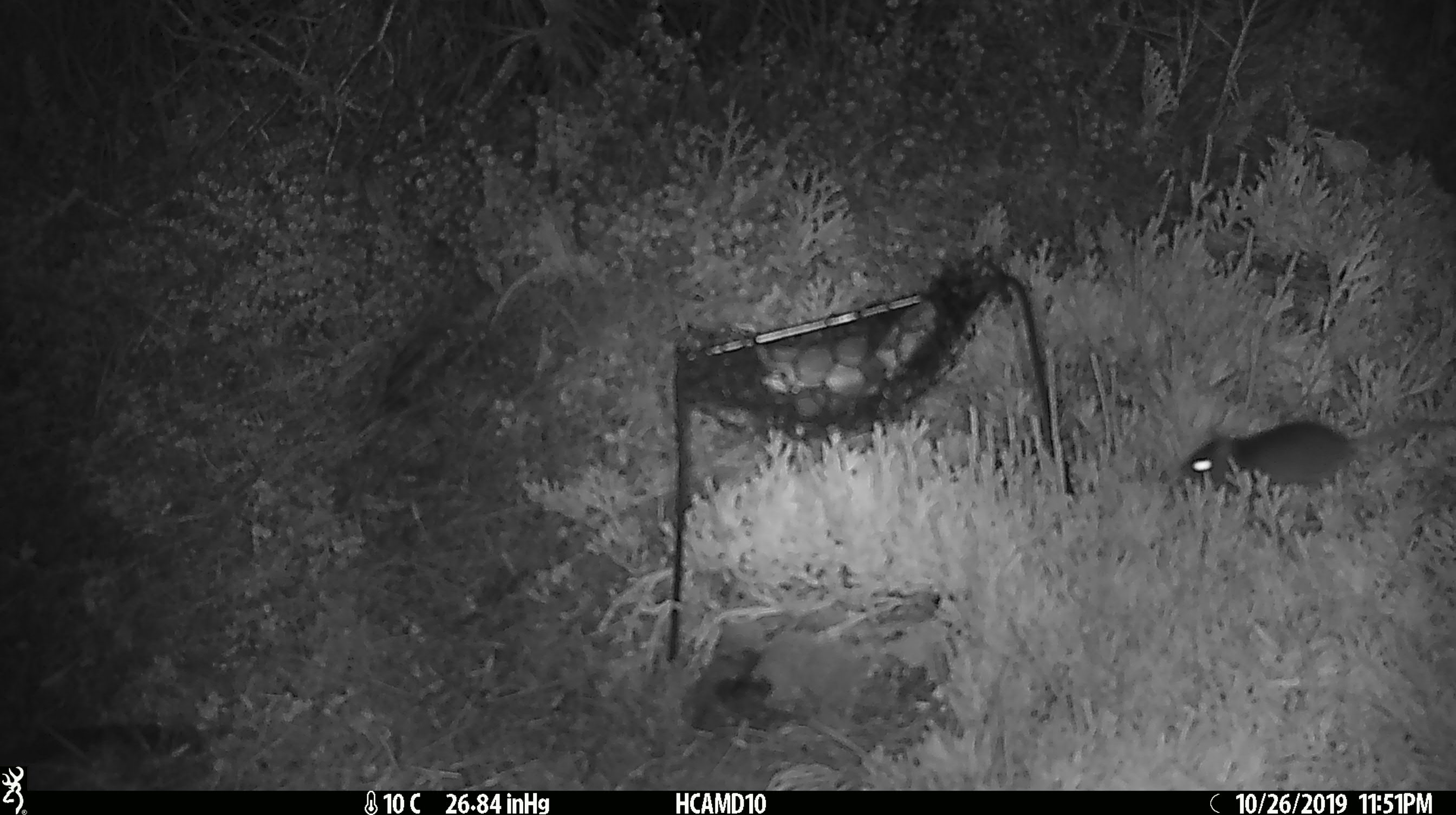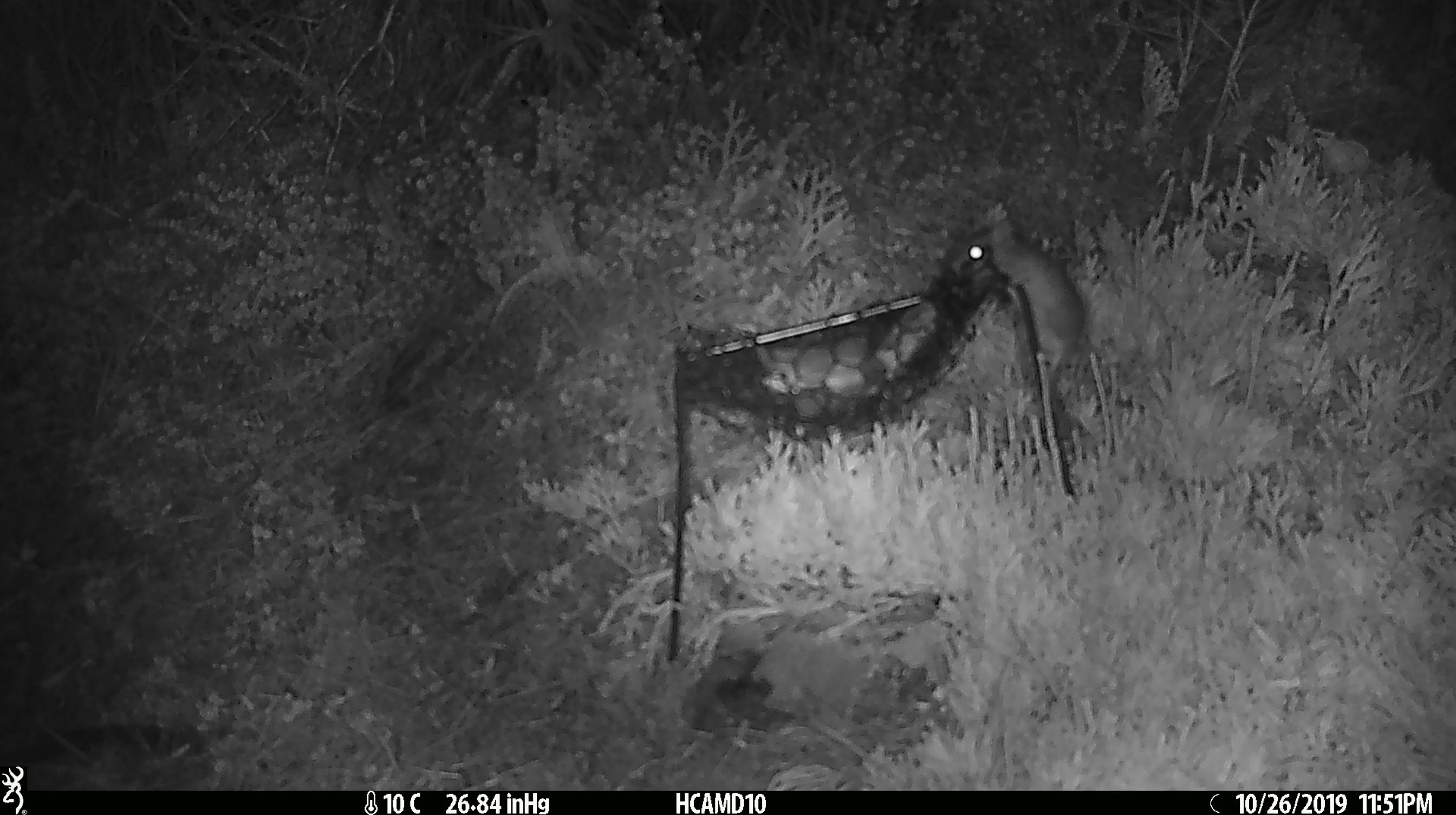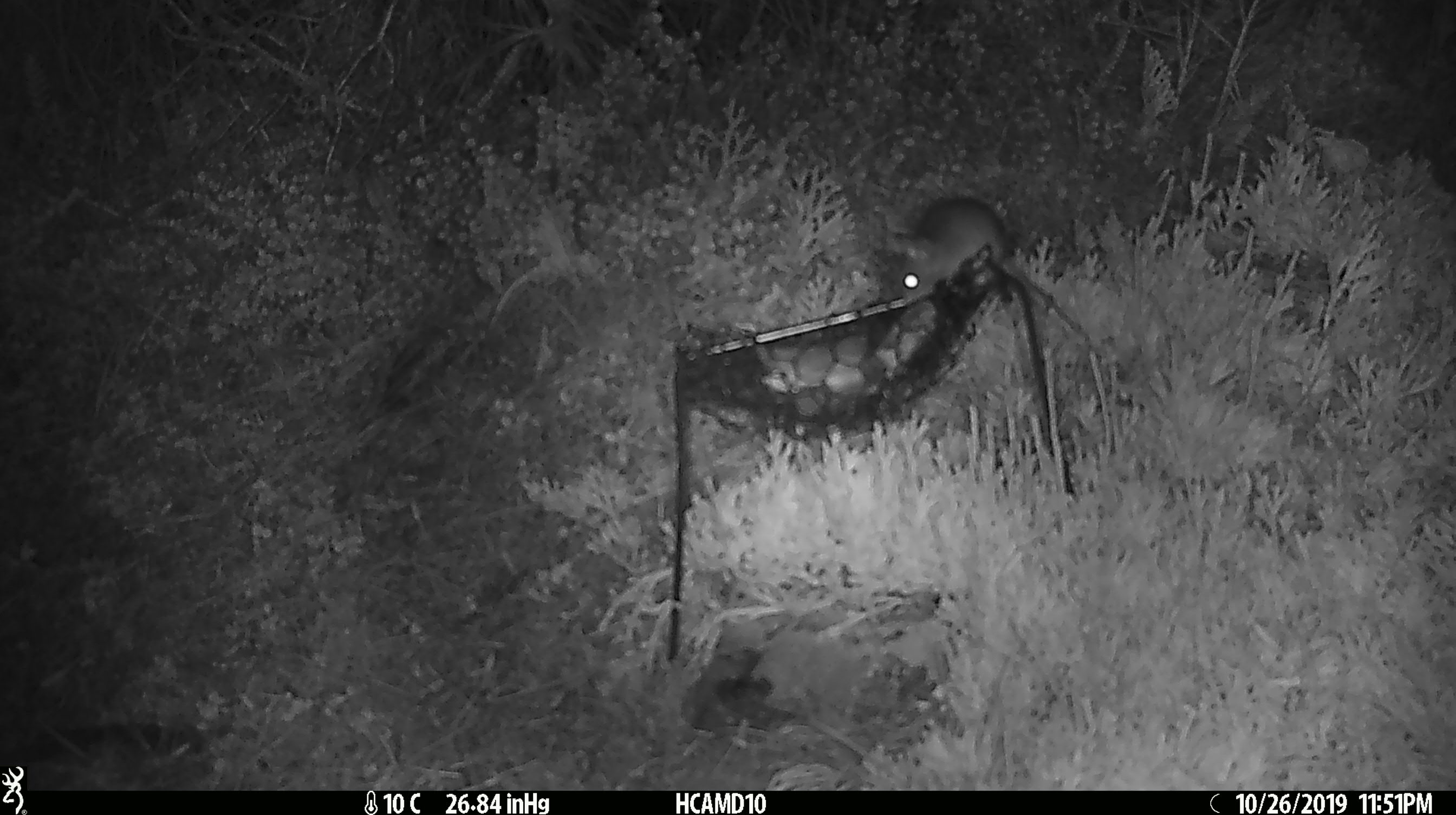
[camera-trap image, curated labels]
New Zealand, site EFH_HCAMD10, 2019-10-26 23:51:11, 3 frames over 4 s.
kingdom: Animalia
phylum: Chordata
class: Mammalia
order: Rodentia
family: Muridae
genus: Mus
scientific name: Mus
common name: mouse